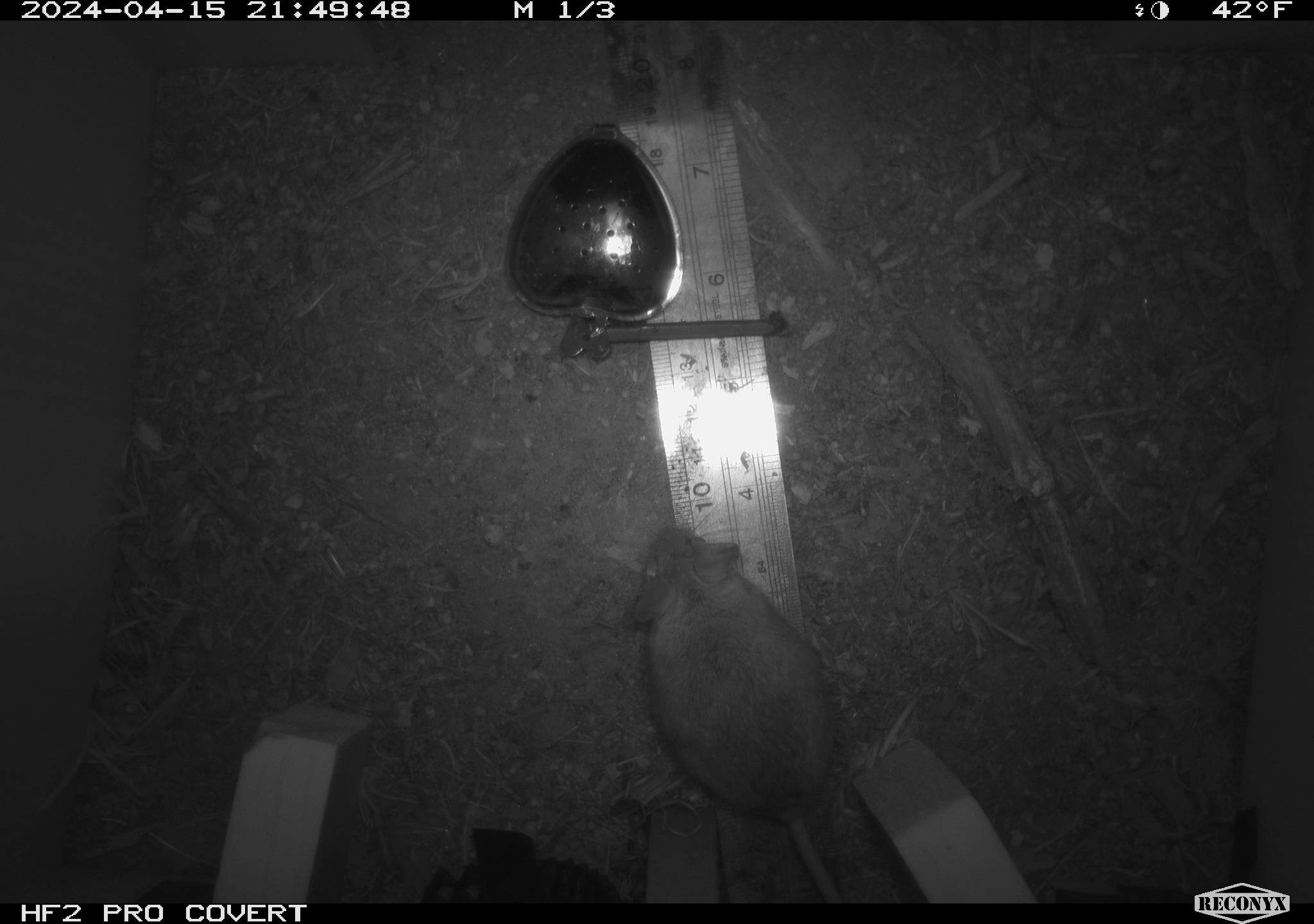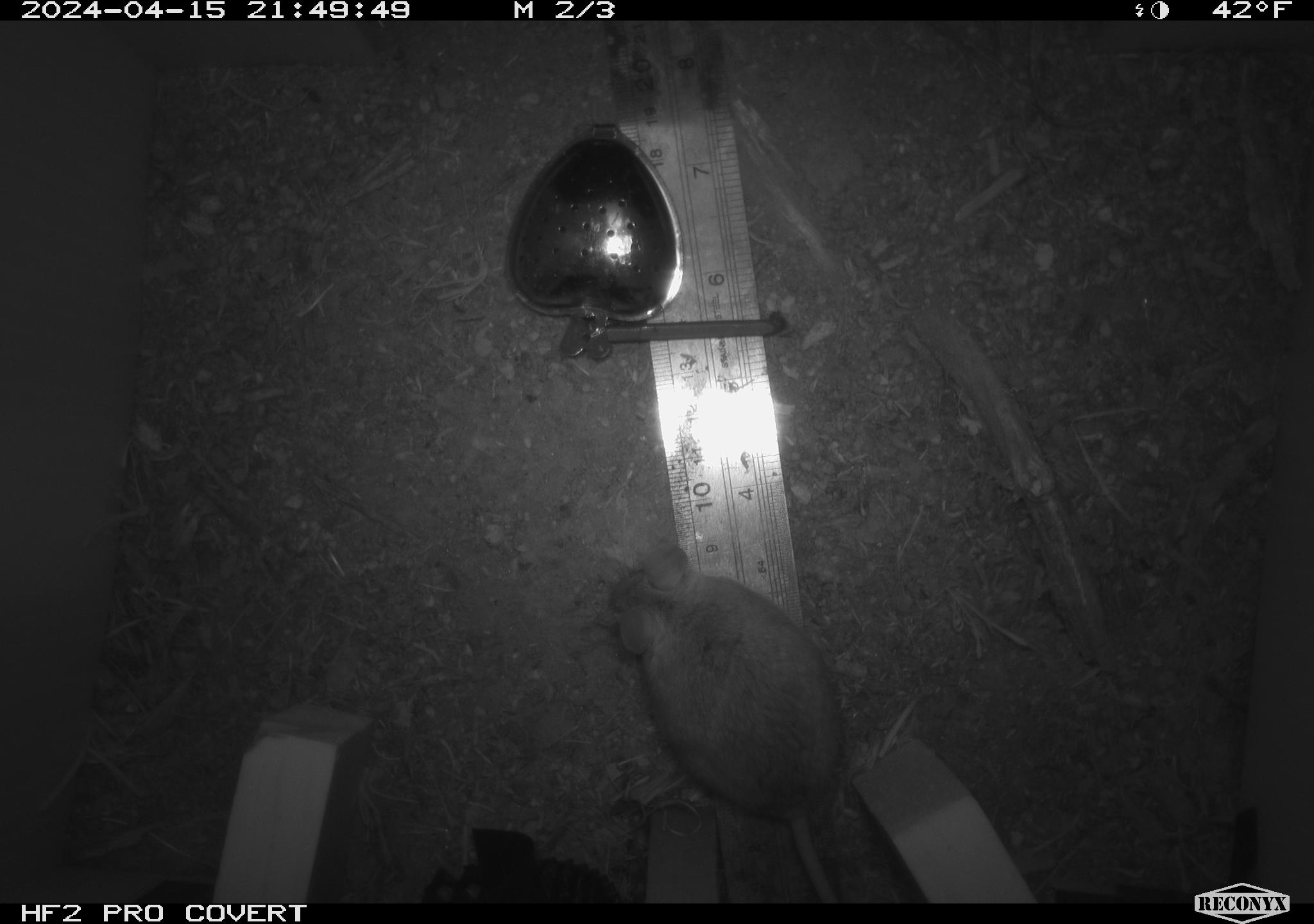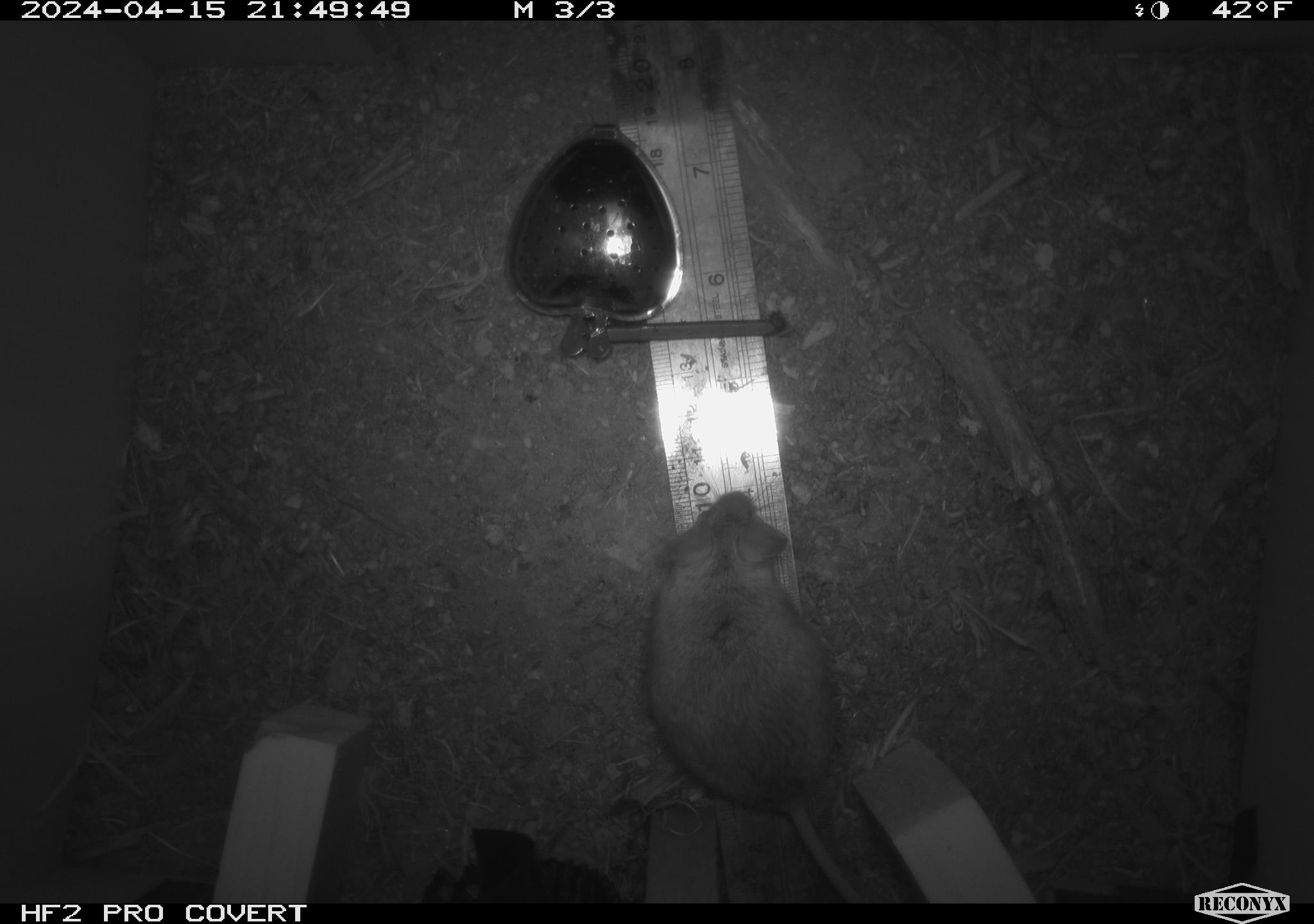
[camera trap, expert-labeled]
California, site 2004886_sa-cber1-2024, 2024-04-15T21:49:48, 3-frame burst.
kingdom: Animalia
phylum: Chordata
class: Mammalia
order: Rodentia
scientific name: Rodentia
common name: mouse species